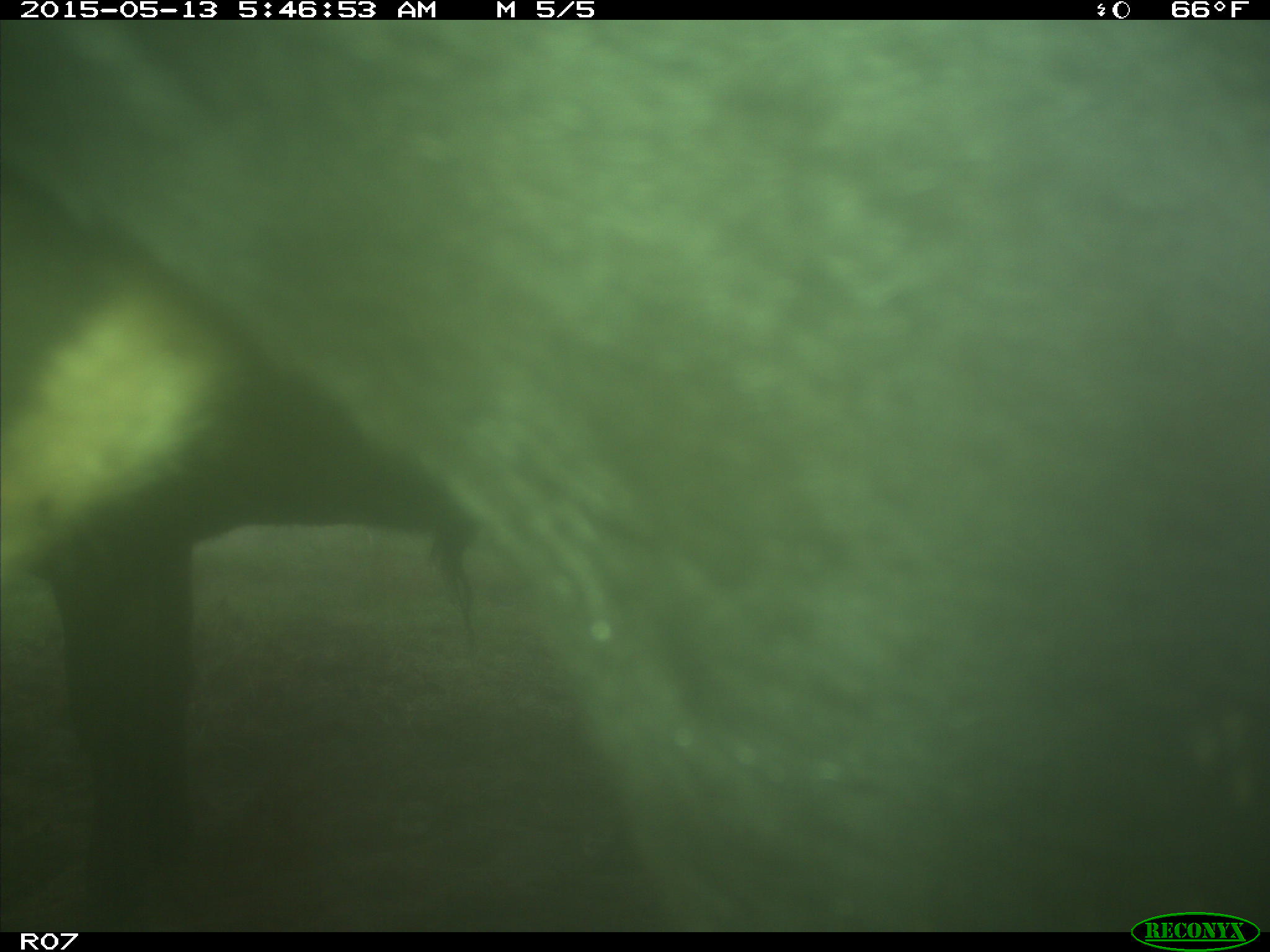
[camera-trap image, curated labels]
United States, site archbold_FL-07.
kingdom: Animalia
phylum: Chordata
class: Mammalia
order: Artiodactyla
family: Bovidae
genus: Bos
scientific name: Bos taurus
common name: domestic cow